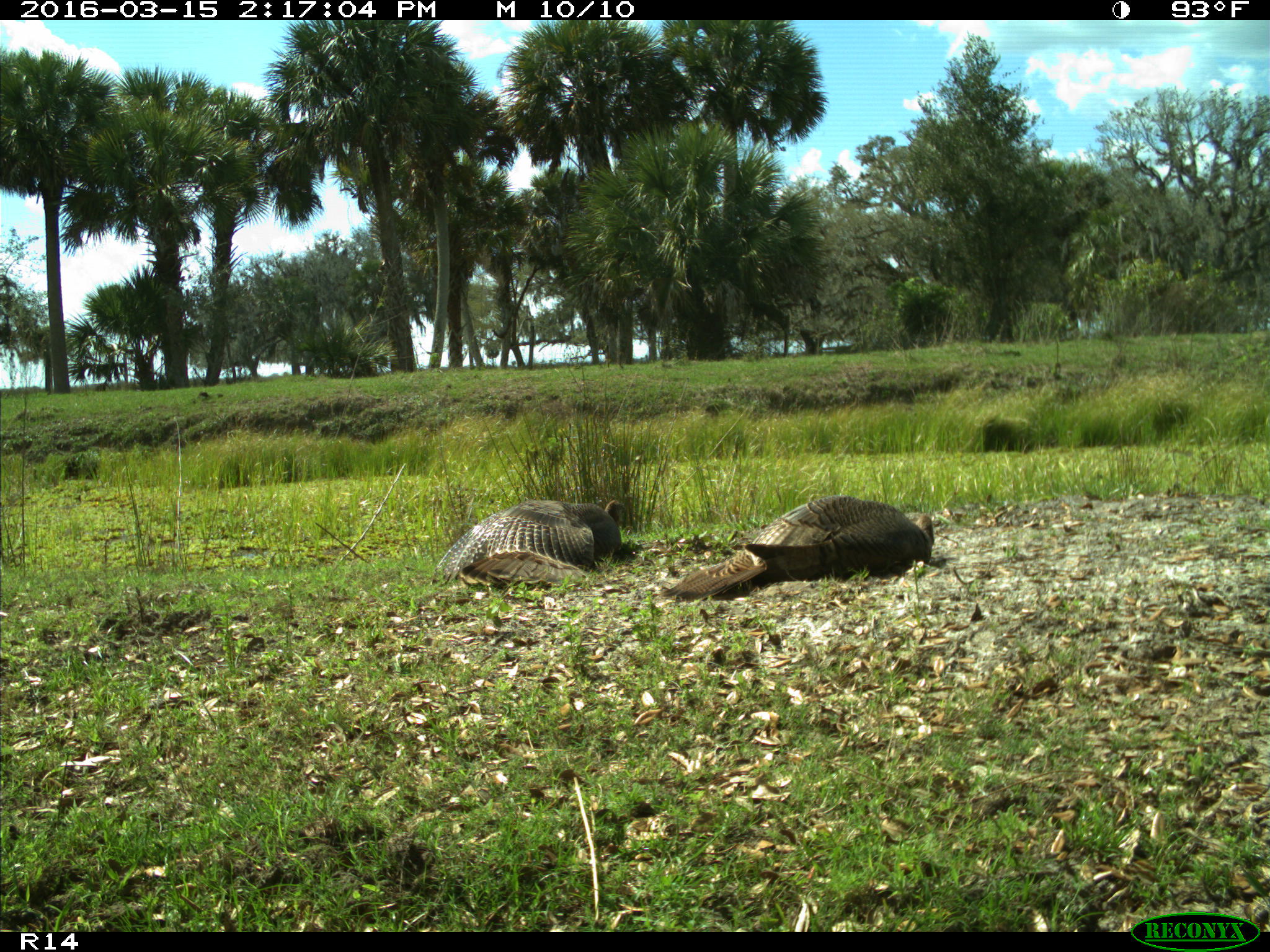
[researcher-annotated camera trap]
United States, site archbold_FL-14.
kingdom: Animalia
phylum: Chordata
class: Aves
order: Galliformes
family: Phasianidae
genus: Meleagris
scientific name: Meleagris gallopavo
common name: wild turkey